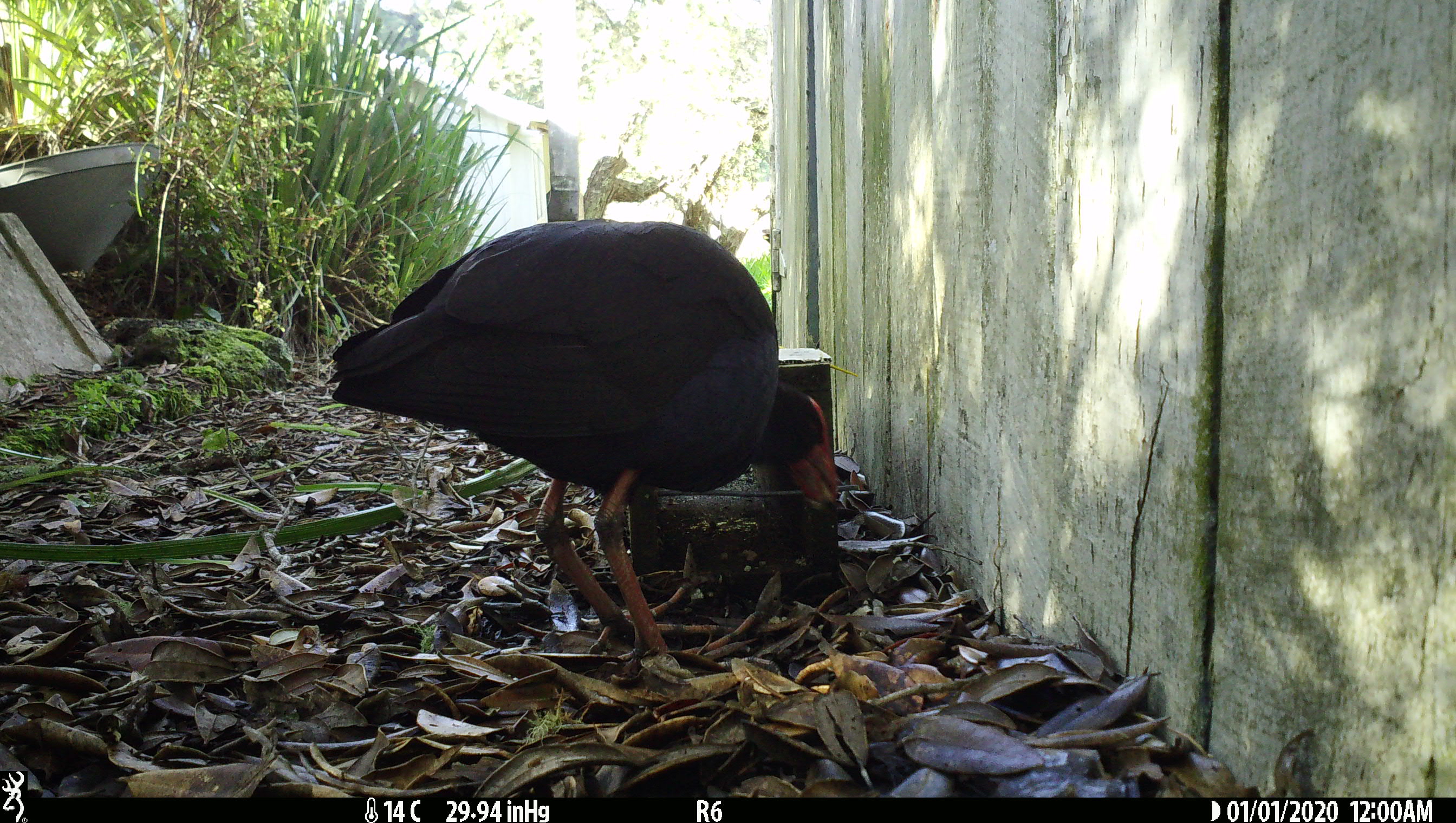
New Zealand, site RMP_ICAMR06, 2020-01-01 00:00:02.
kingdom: Animalia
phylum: Chordata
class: Aves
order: Gruiformes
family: Rallidae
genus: Porphyrio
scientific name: Porphyrio melanotus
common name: australasian swamphen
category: pukeko